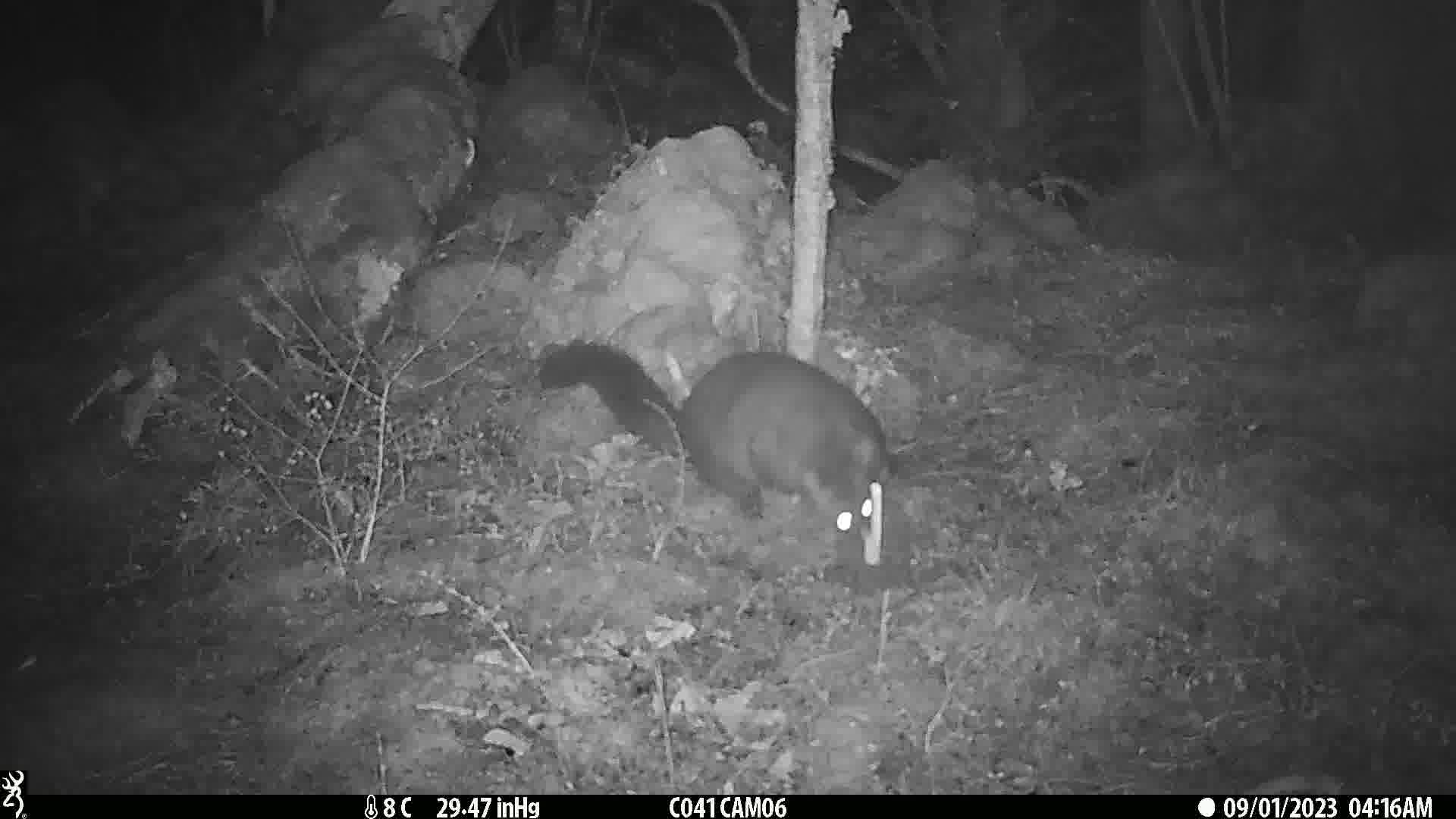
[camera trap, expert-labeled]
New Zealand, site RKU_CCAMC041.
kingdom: Animalia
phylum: Chordata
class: Mammalia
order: Diprotodontia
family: Phalangeridae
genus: Trichosurus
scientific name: Trichosurus vulpecula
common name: common brushtail possum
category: possum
Possum (common brushtail possum) (Trichosurus vulpecula).